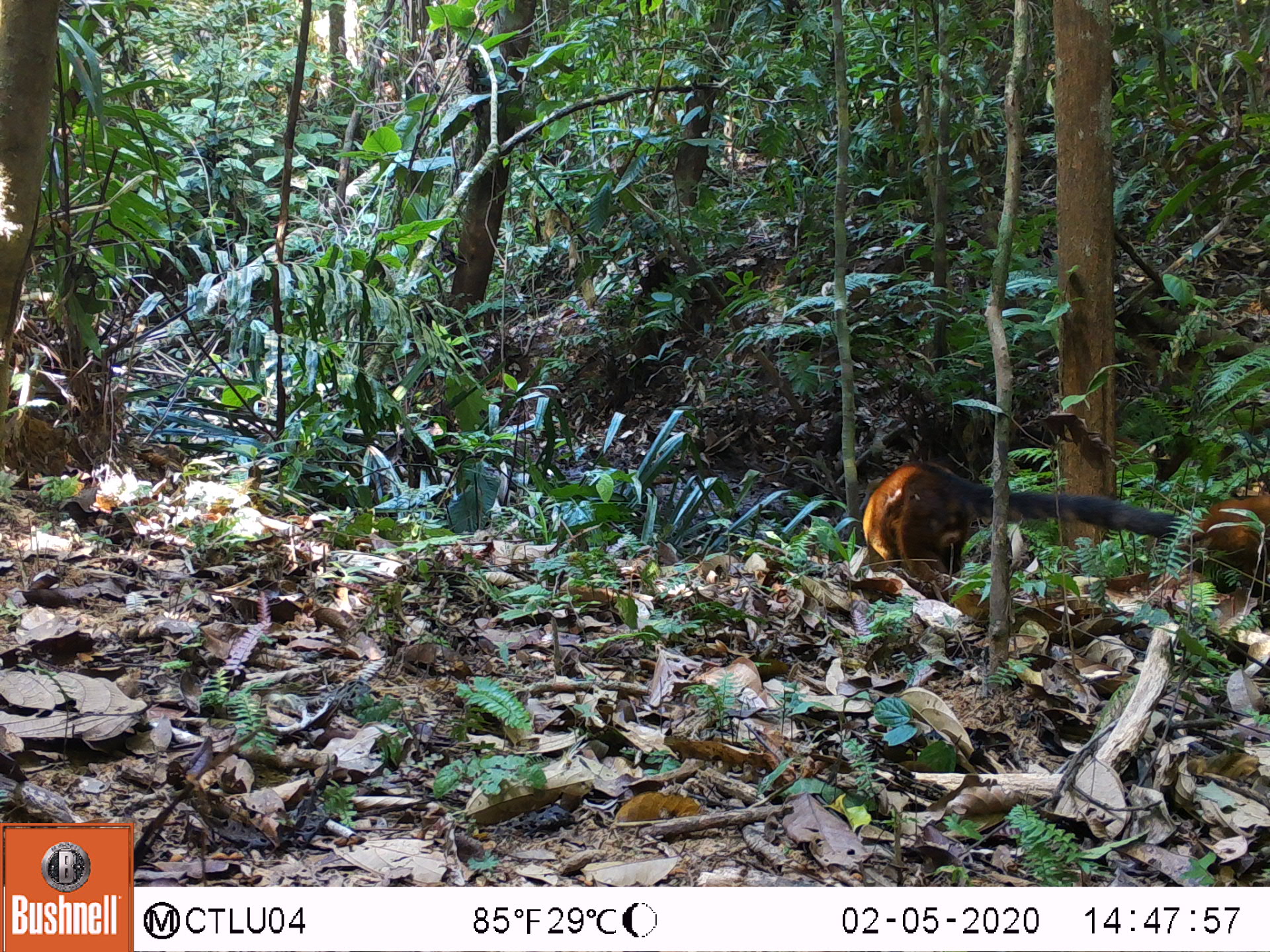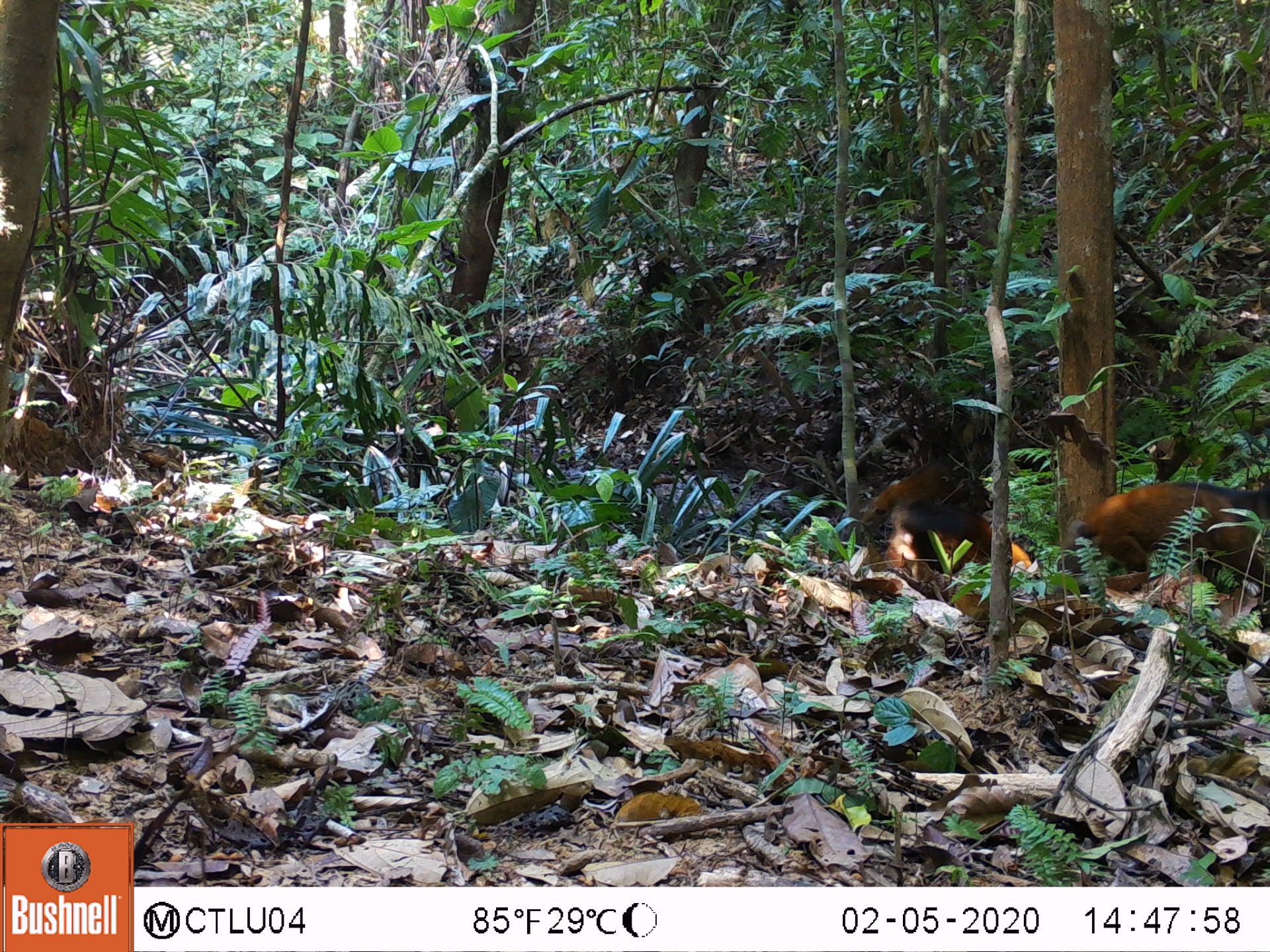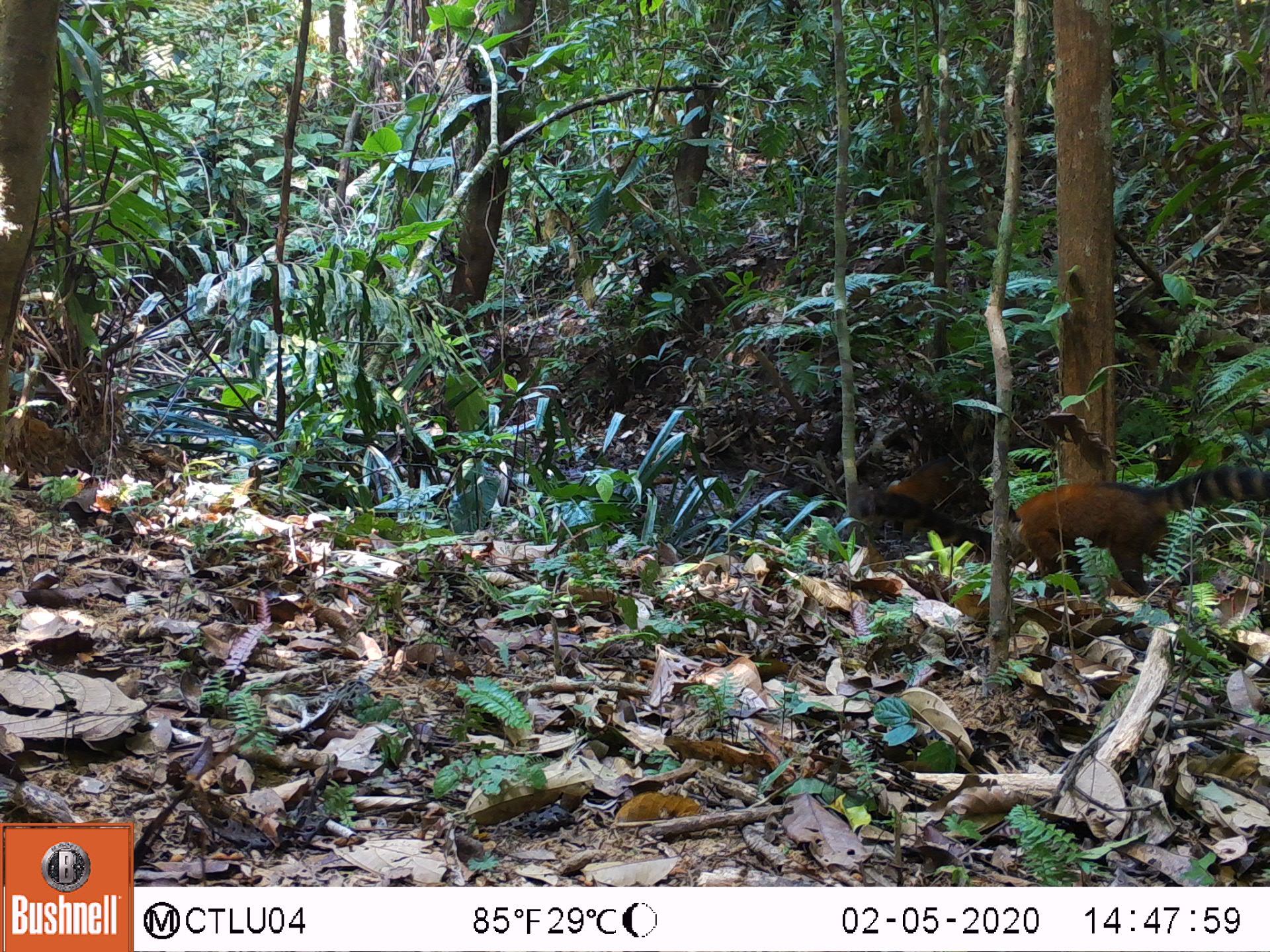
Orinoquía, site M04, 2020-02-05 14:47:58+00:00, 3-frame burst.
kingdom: Animalia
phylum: Chordata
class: Mammalia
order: Carnivora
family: Procyonidae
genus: Nasua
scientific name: Nasua nasua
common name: south american coati